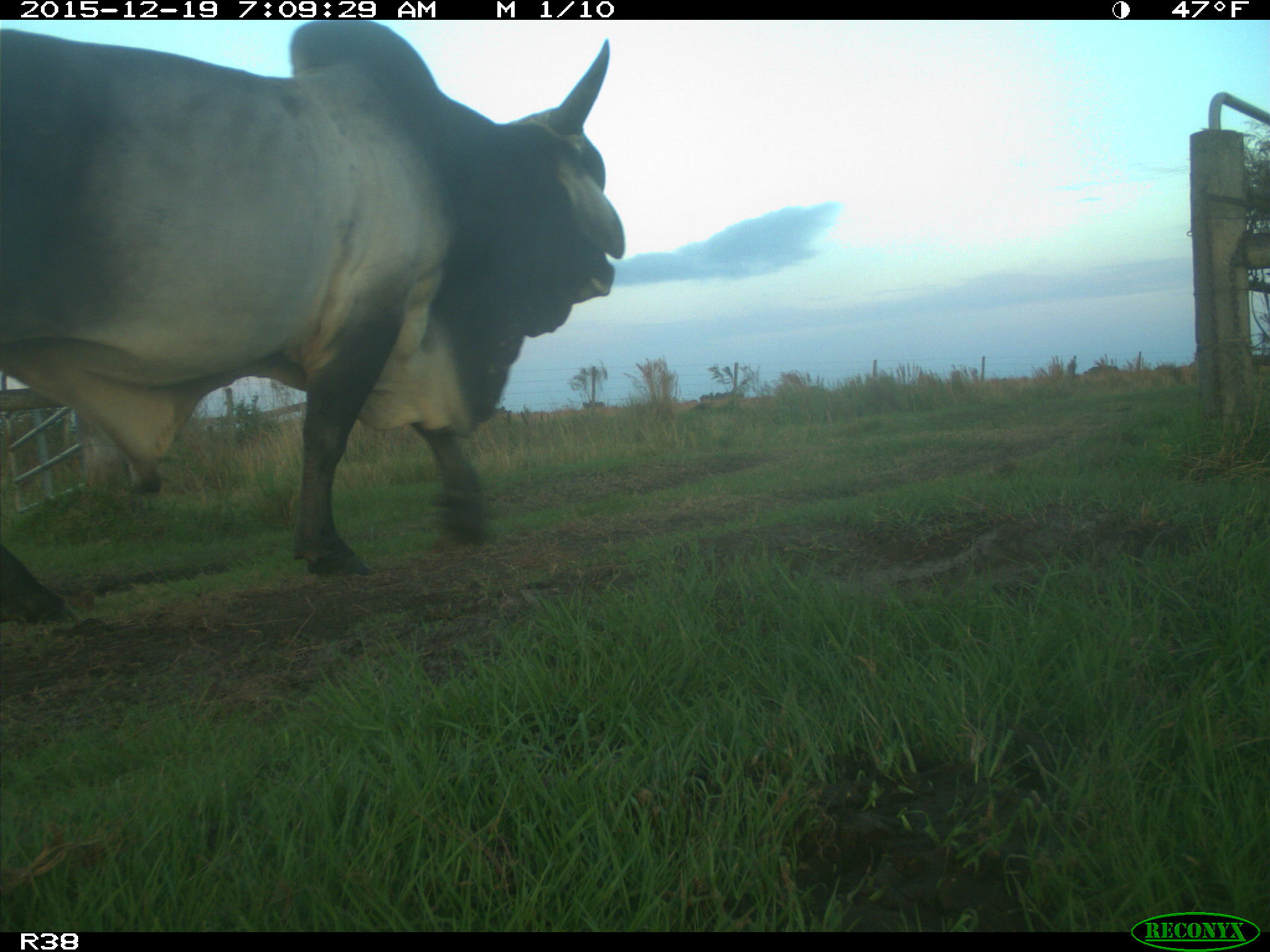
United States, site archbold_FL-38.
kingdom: Animalia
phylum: Chordata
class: Mammalia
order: Artiodactyla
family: Bovidae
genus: Bos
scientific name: Bos taurus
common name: domestic cow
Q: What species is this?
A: Bos taurus (domestic cow).